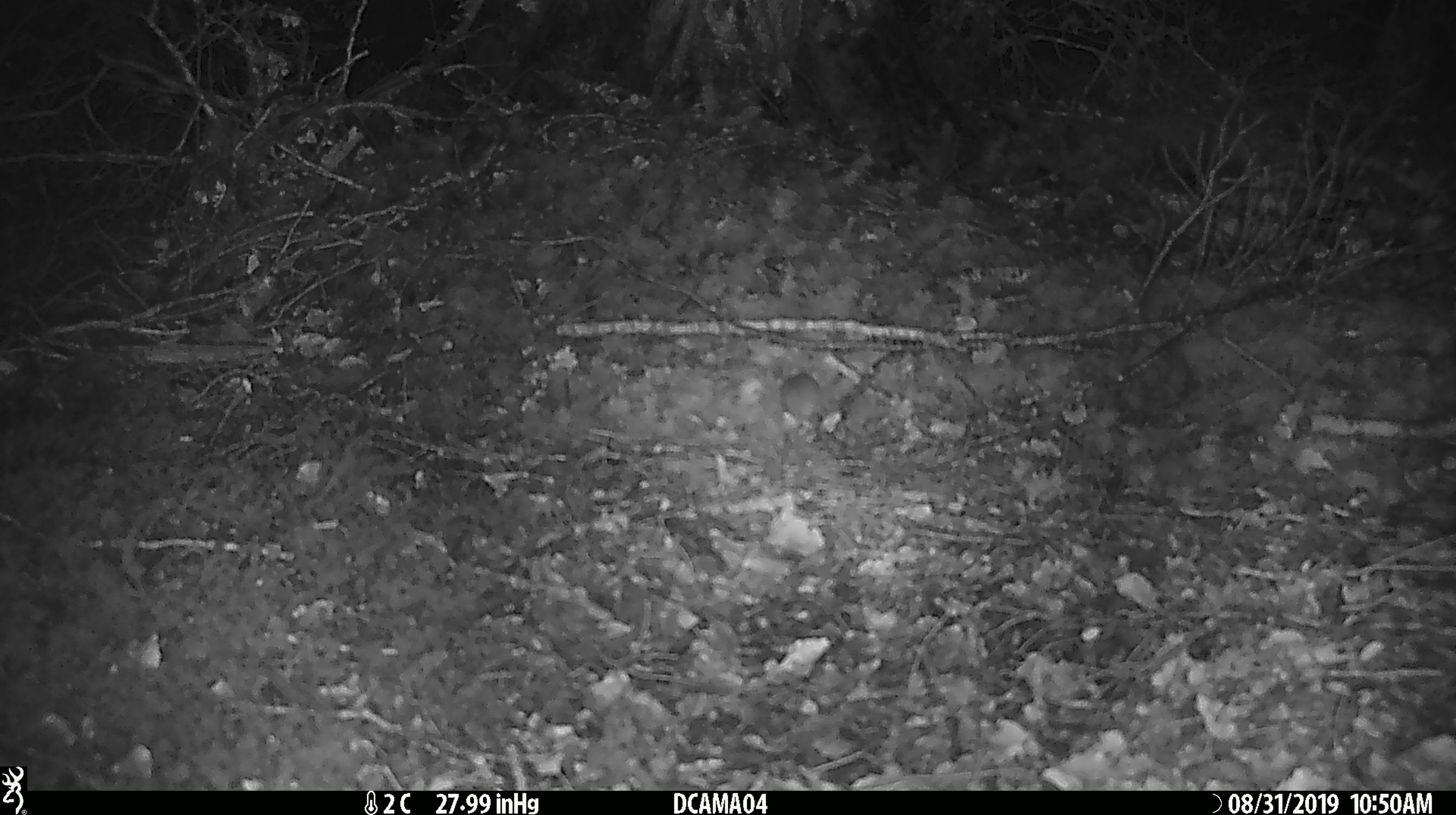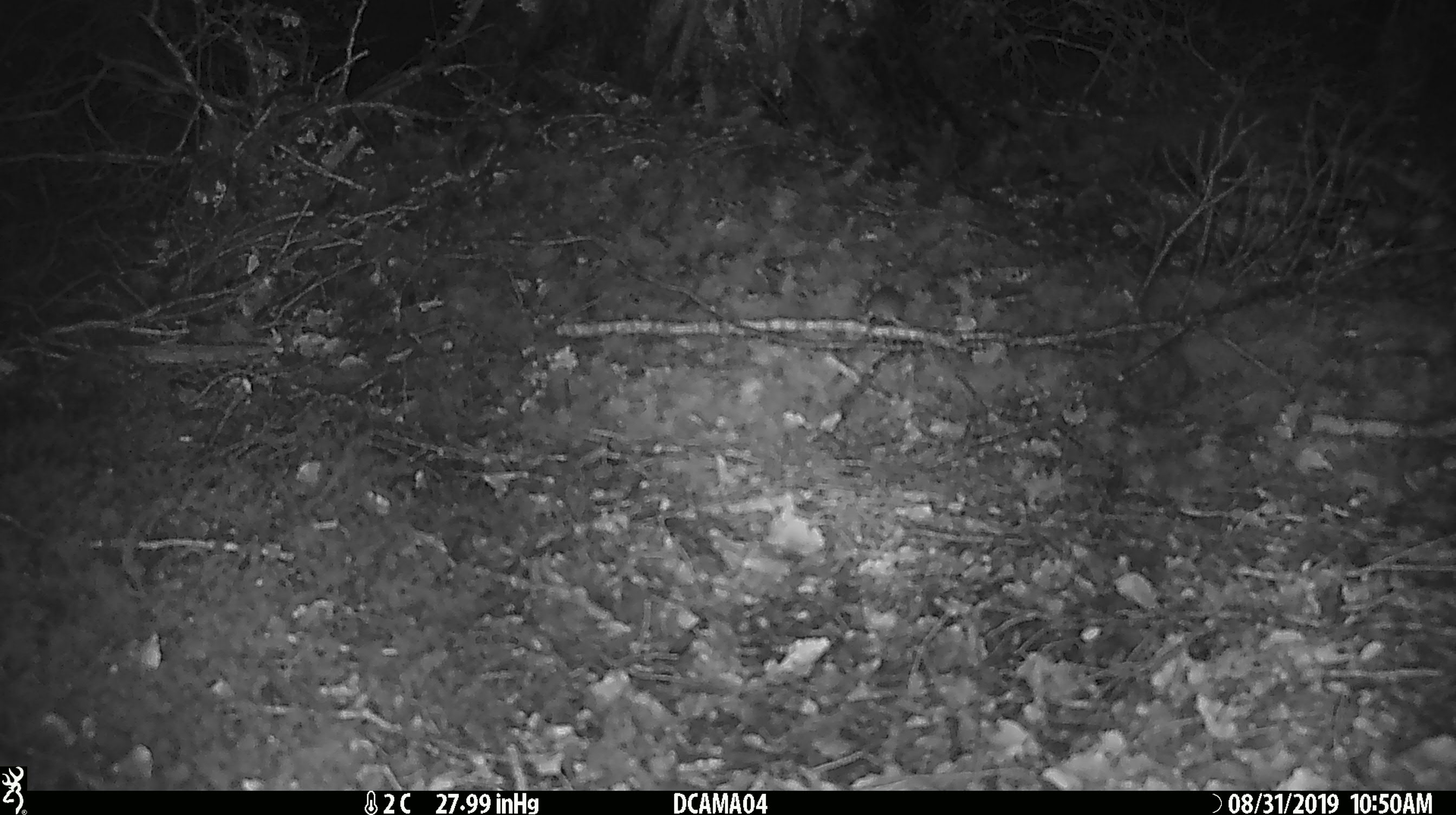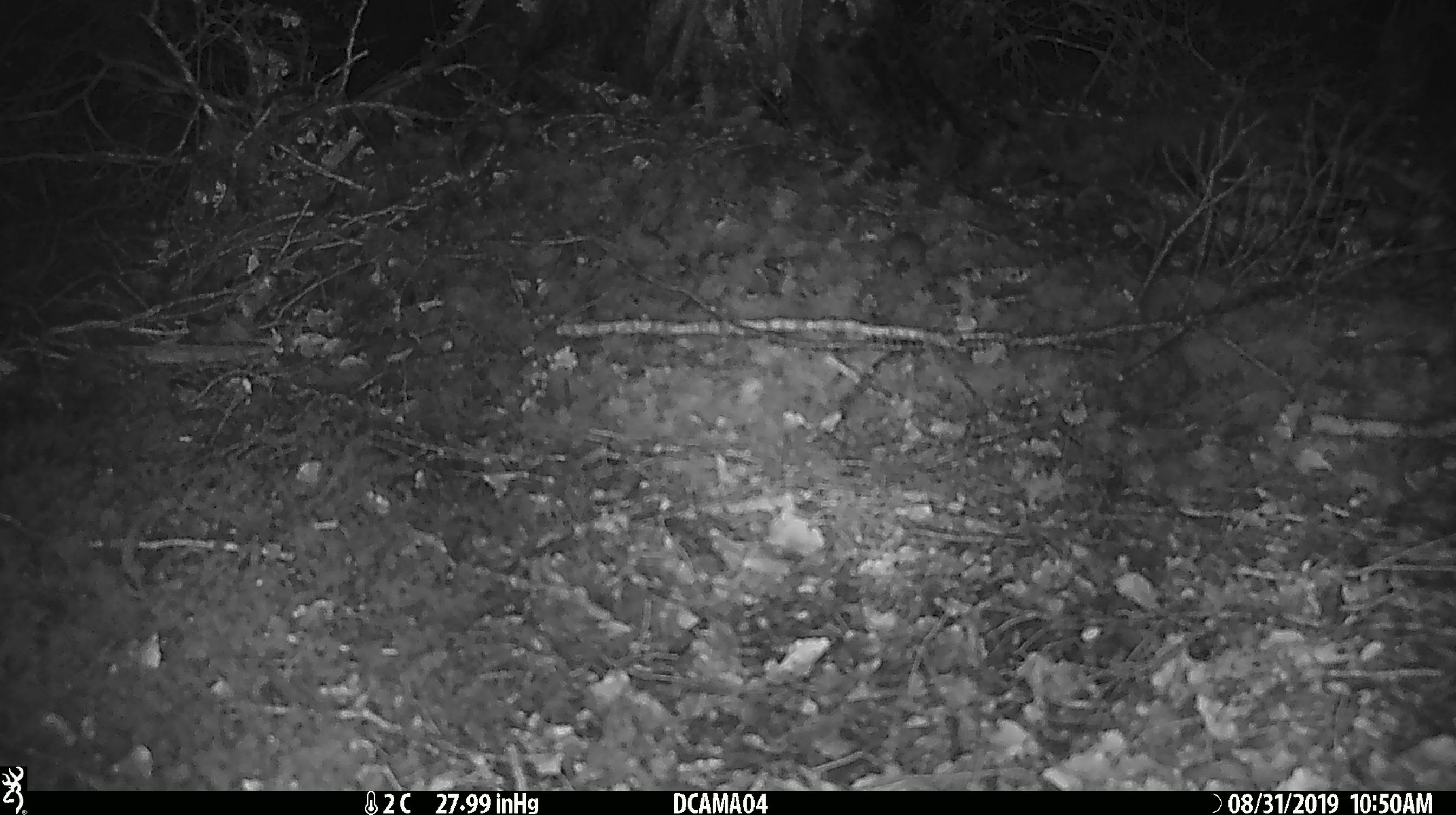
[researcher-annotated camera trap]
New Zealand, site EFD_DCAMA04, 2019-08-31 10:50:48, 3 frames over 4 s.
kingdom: Animalia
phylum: Chordata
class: Mammalia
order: Rodentia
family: Muridae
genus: Mus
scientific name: Mus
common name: mouse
Mouse (Mus).